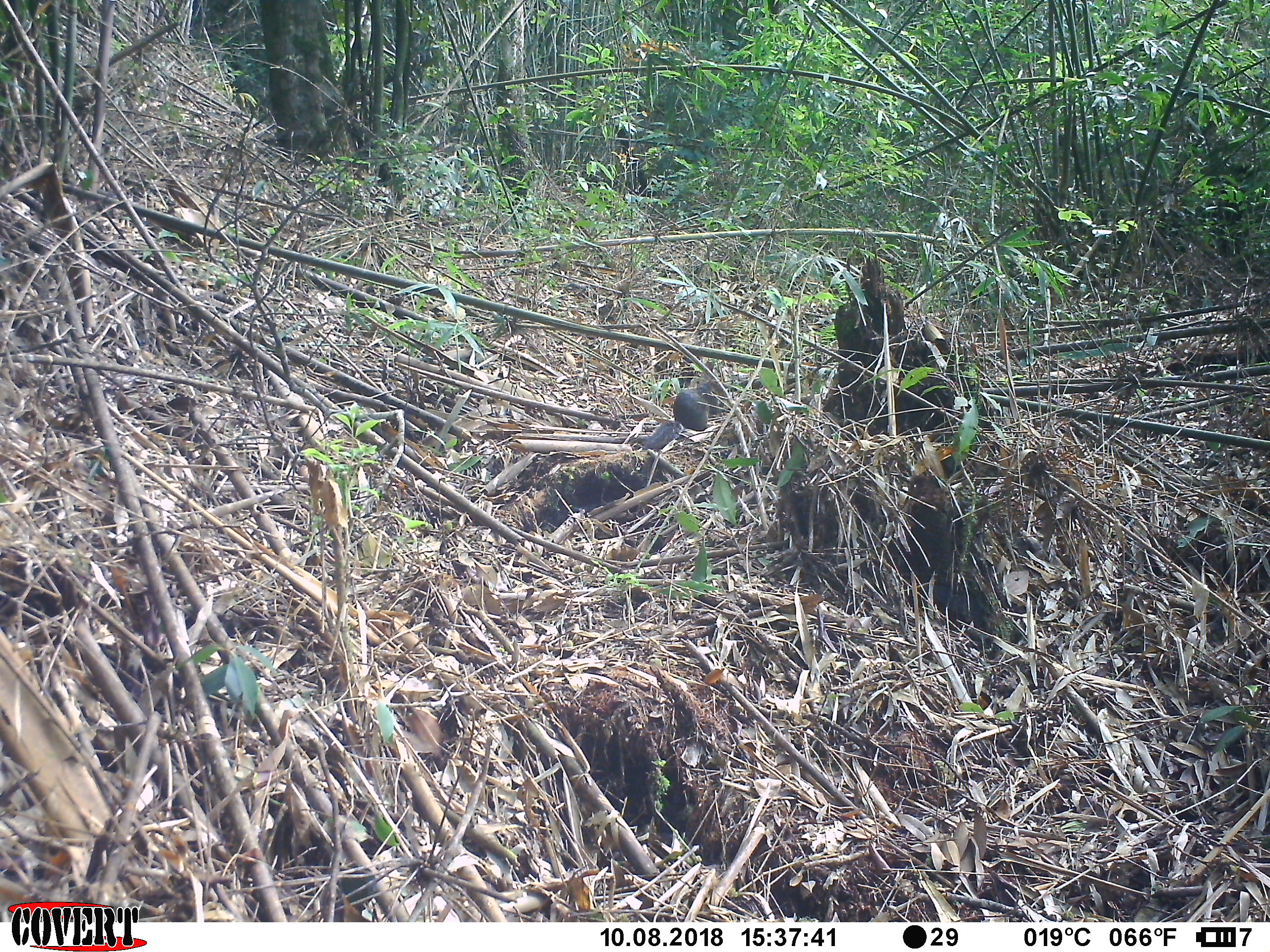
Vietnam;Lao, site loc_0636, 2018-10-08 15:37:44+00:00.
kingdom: Animalia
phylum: Chordata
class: Mammalia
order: Rodentia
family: Sciuridae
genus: Dremomys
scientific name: Dremomys rufigenis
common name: red-cheeked squirrel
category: red cheeked squirrel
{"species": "red cheeked squirrel (red-cheeked squirrel) (Dremomys rufigenis)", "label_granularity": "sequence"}